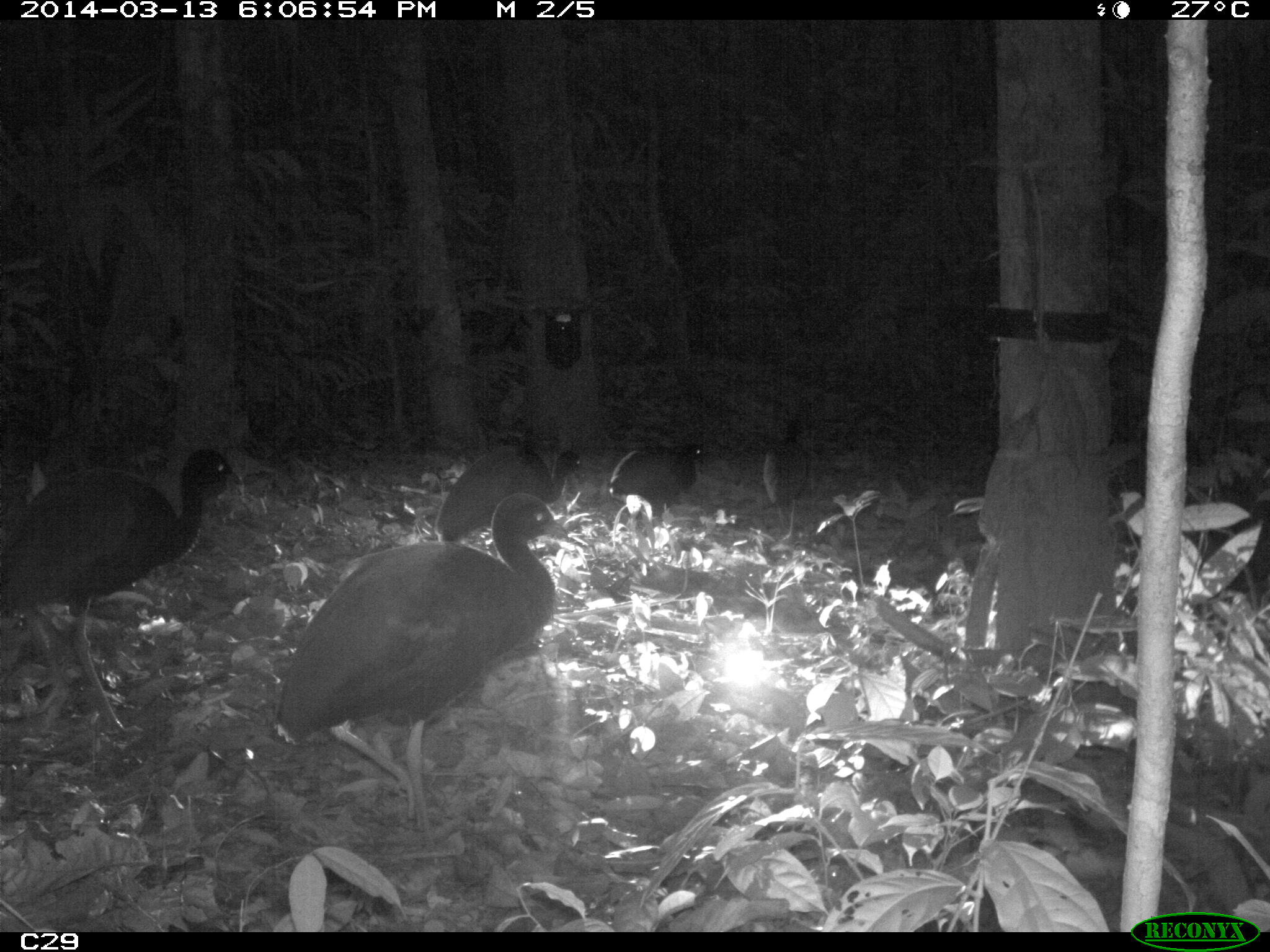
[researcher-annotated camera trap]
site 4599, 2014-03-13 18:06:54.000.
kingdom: Animalia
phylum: Chordata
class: Aves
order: Gruiformes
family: Psophiidae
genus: Psophia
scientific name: Psophia crepitans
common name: gray-winged trumpeter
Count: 5.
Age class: adult.